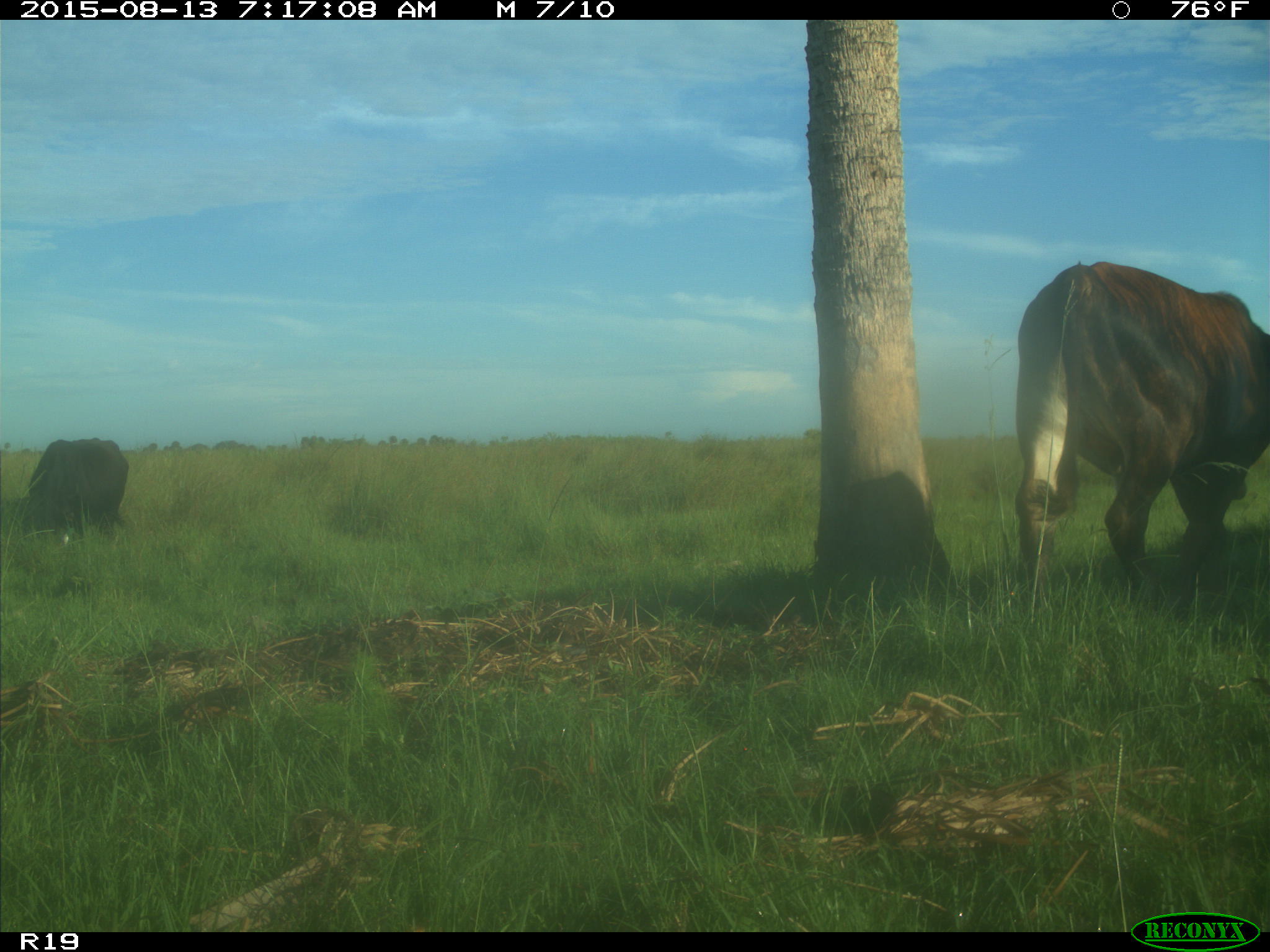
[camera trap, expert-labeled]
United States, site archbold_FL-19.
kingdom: Animalia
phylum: Chordata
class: Mammalia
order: Artiodactyla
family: Bovidae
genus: Bos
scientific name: Bos taurus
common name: domestic cow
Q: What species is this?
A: Bos taurus (domestic cow).